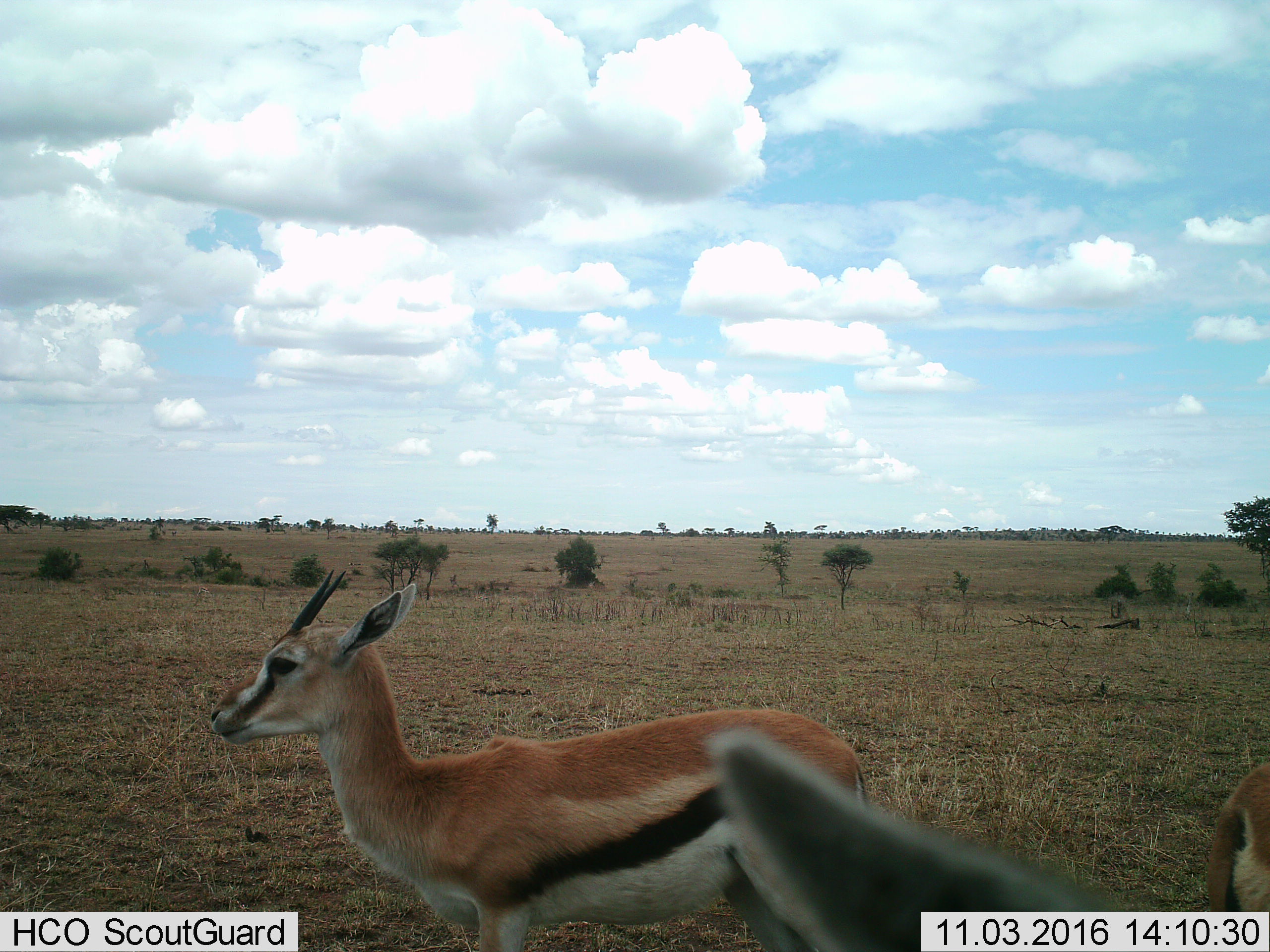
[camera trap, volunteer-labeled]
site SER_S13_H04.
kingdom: Animalia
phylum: Chordata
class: Mammalia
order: Artiodactyla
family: Bovidae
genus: Eudorcas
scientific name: Eudorcas thomsonii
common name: thomson's gazelle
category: gazellethomsons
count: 2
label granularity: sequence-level